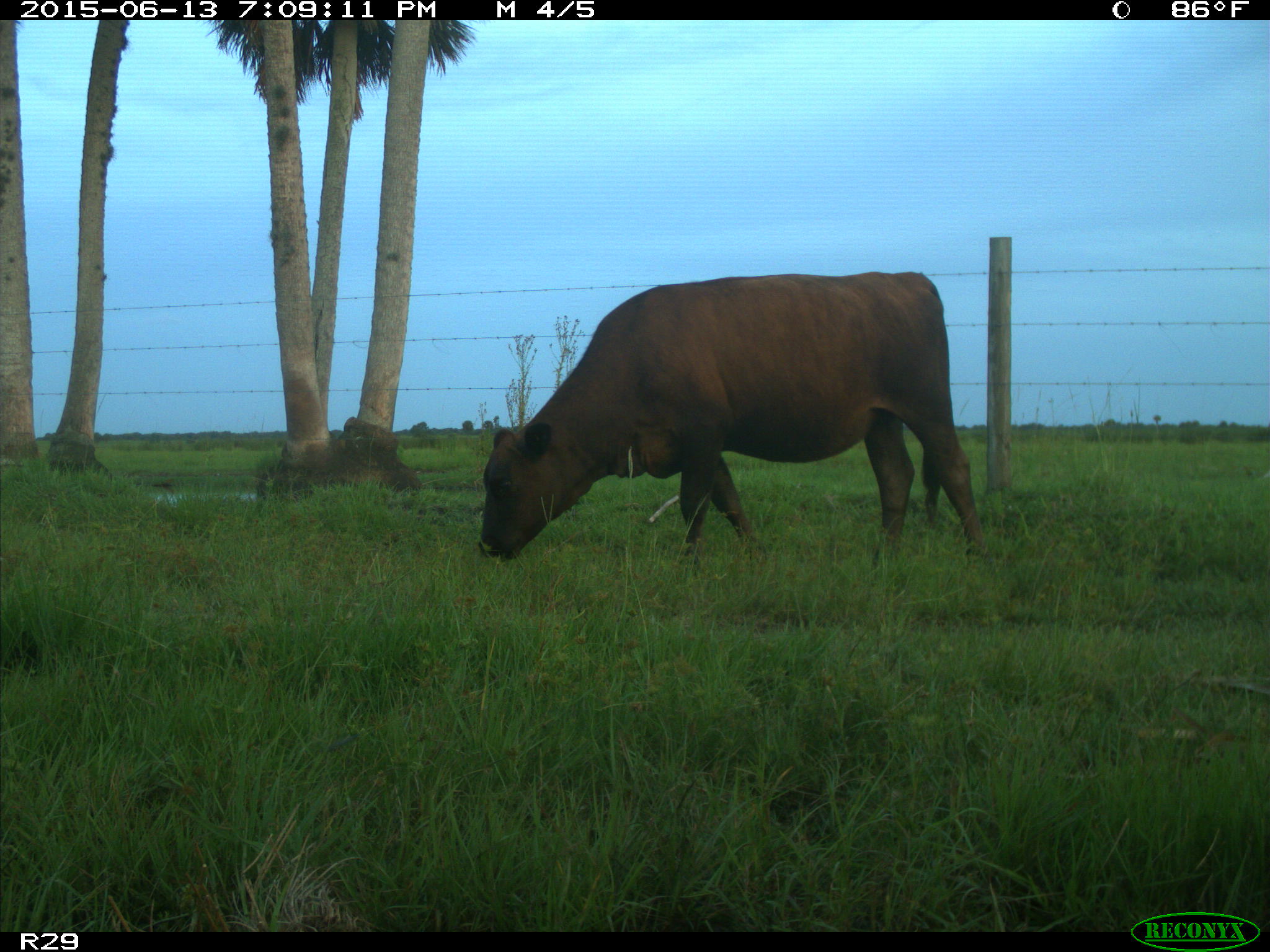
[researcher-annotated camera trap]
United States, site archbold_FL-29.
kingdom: Animalia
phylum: Chordata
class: Mammalia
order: Artiodactyla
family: Bovidae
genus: Bos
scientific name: Bos taurus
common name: domestic cow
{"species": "Bos taurus (domestic cow)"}